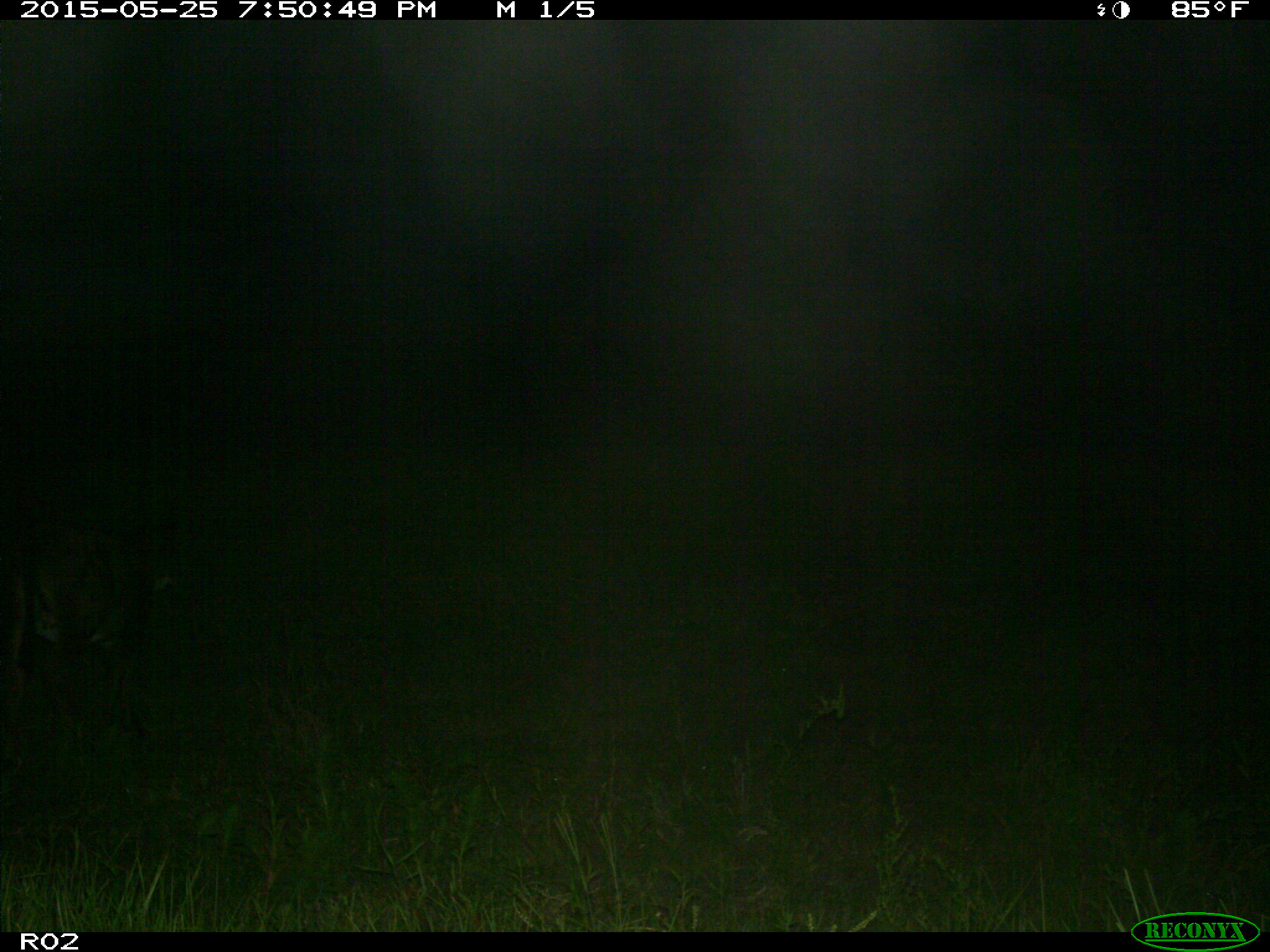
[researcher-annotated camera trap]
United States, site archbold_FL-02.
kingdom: Animalia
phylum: Chordata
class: Mammalia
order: Artiodactyla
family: Bovidae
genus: Bos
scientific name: Bos taurus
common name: domestic cow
Bos taurus (domestic cow).